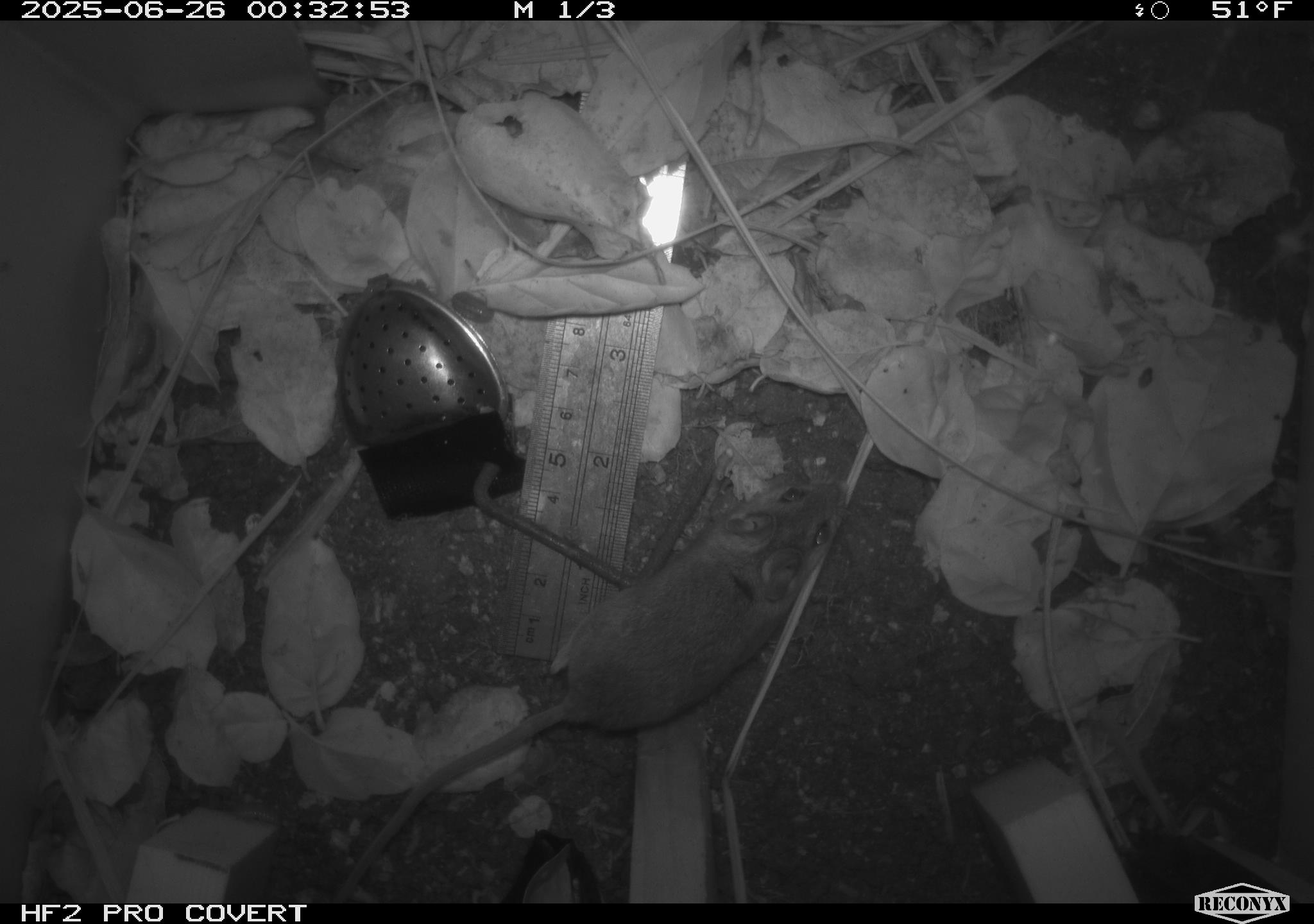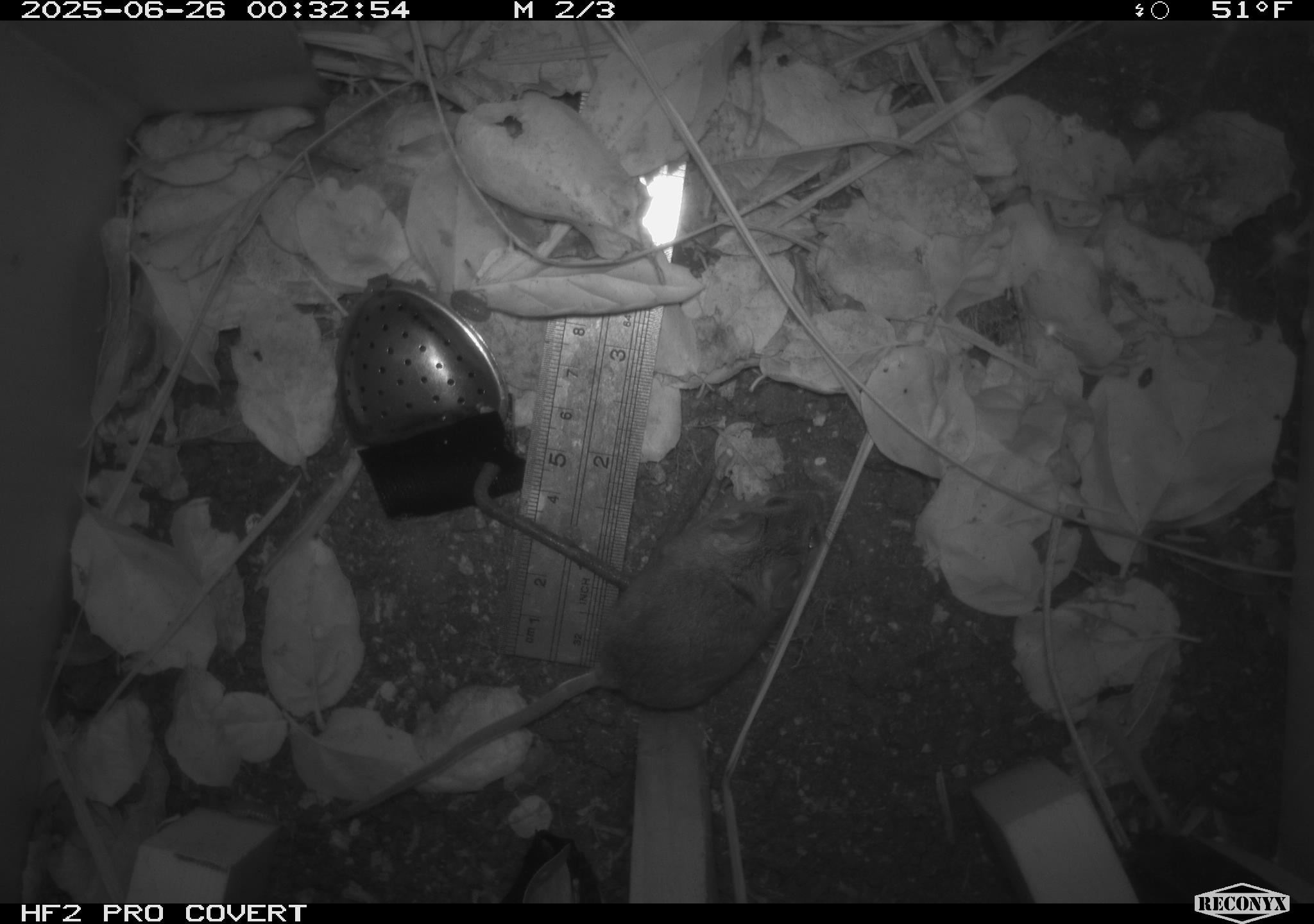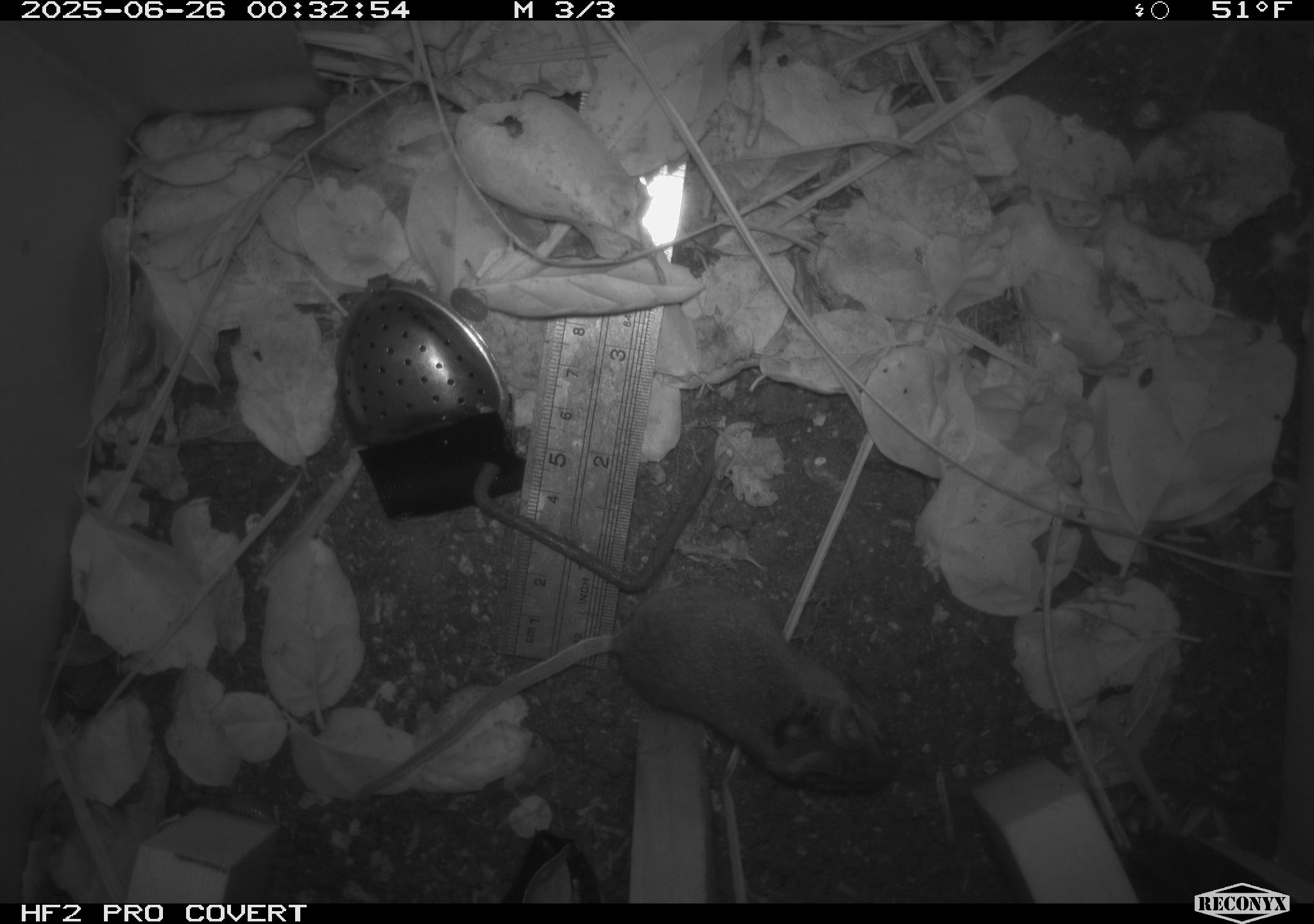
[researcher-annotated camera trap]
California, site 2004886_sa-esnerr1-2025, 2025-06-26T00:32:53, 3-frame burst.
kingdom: Animalia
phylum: Chordata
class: Mammalia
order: Rodentia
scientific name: Rodentia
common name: rodent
Rodent (Rodentia).